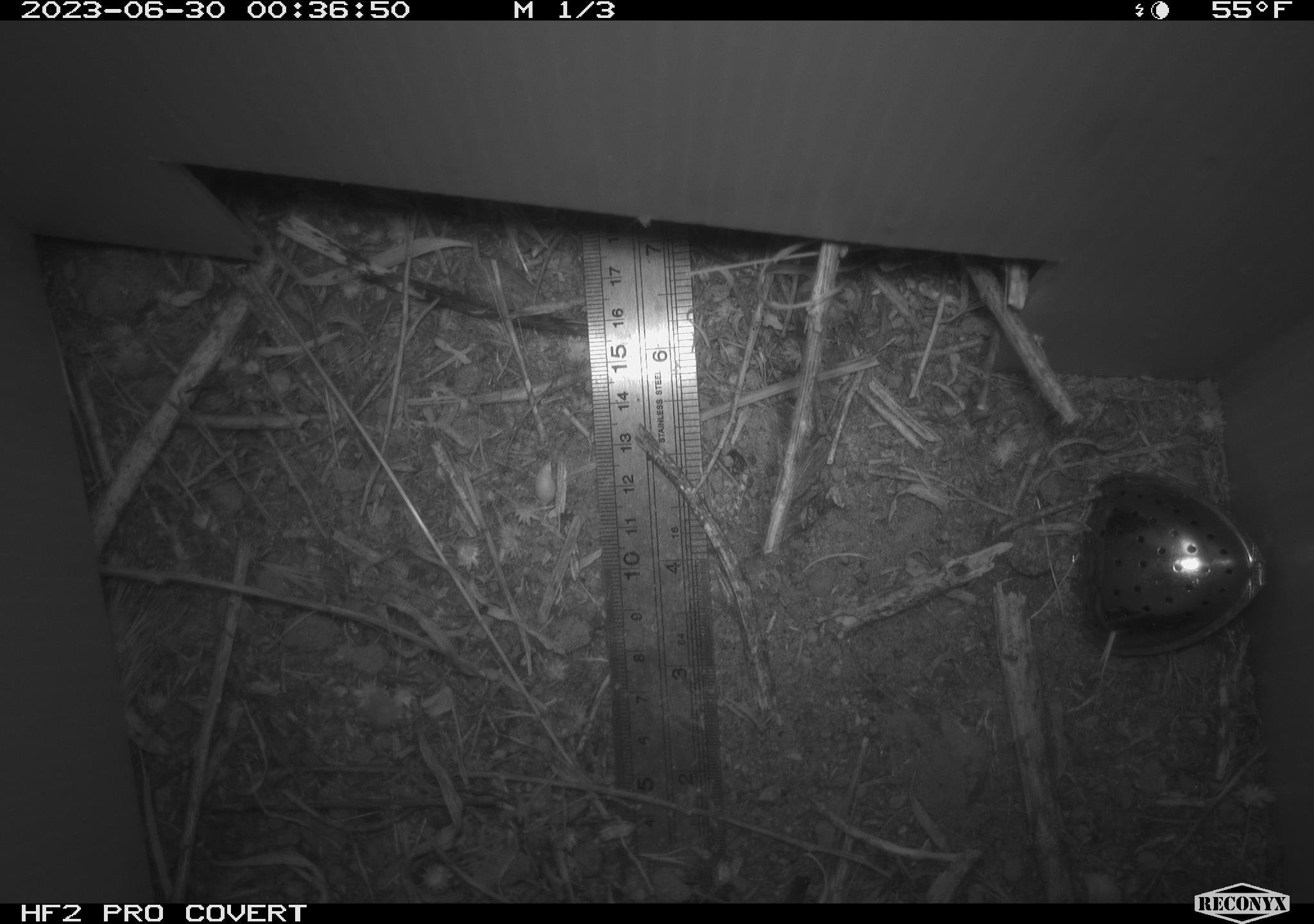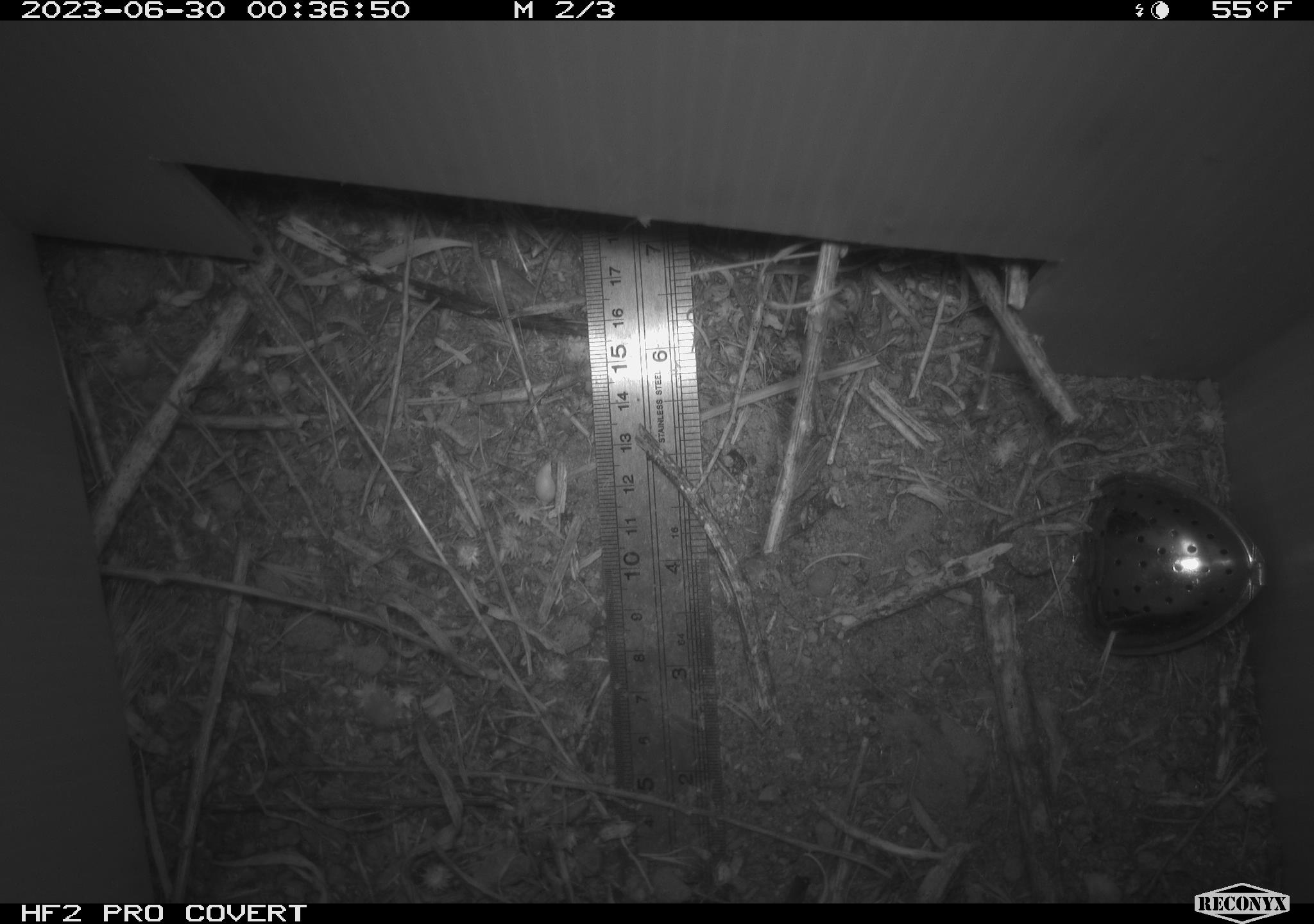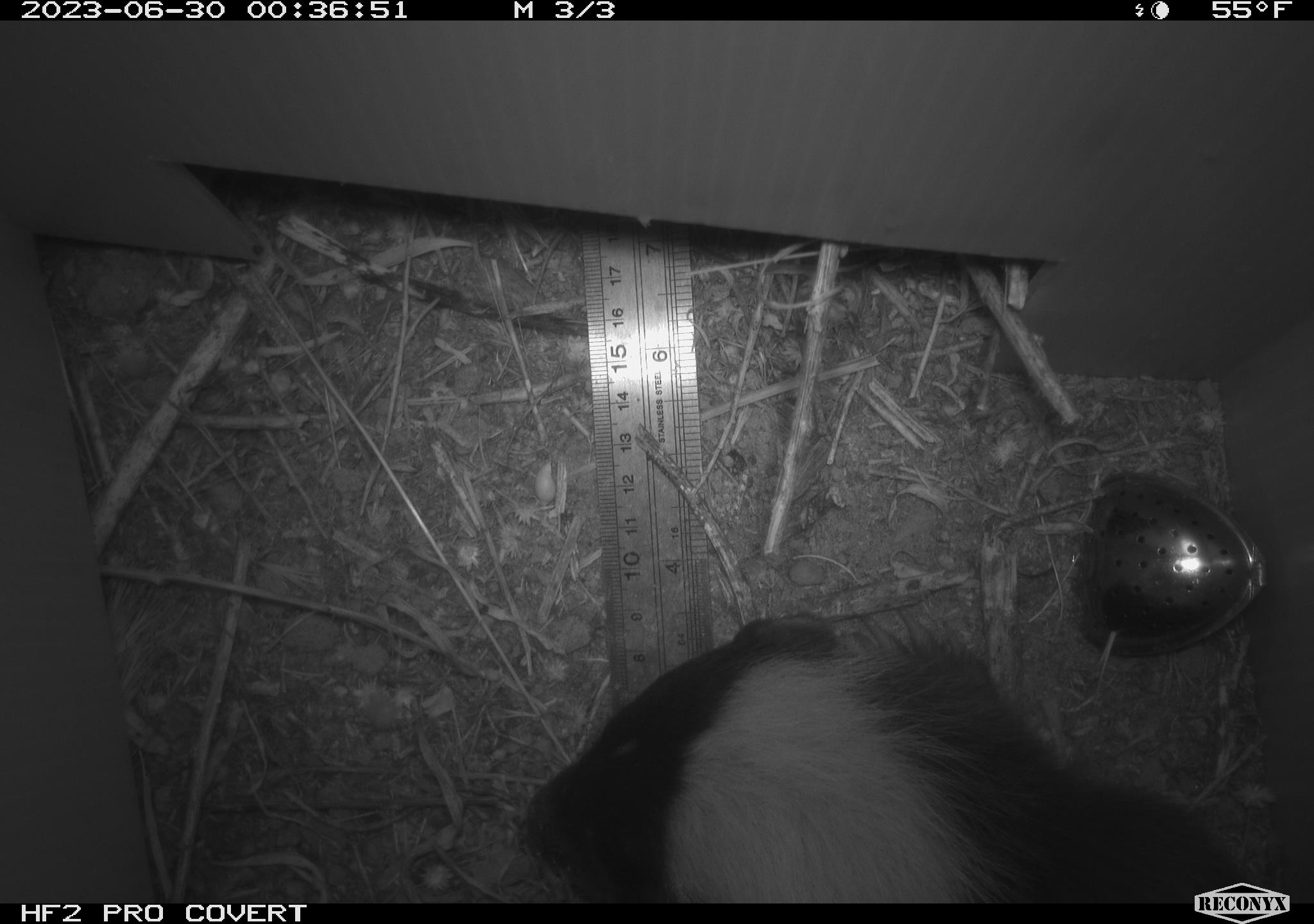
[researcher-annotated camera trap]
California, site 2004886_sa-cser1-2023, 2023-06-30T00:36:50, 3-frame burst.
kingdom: Animalia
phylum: Chordata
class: Mammalia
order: Carnivora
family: Mephitidae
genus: Mephitis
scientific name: Mephitis mephitis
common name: striped skunk